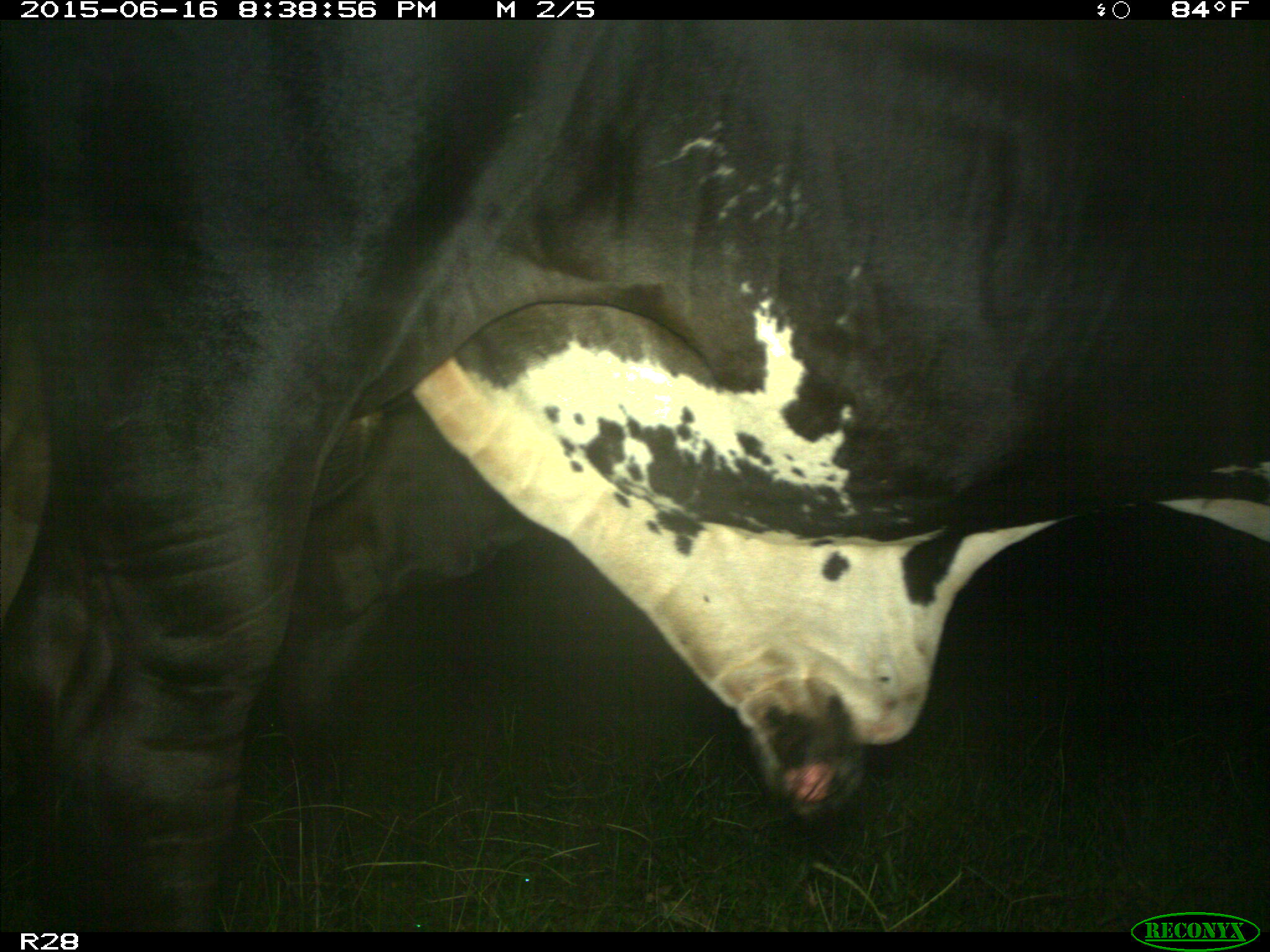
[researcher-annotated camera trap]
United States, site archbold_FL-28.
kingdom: Animalia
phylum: Chordata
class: Mammalia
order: Artiodactyla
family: Bovidae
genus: Bos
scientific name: Bos taurus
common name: domestic cow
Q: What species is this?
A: Bos taurus (domestic cow).